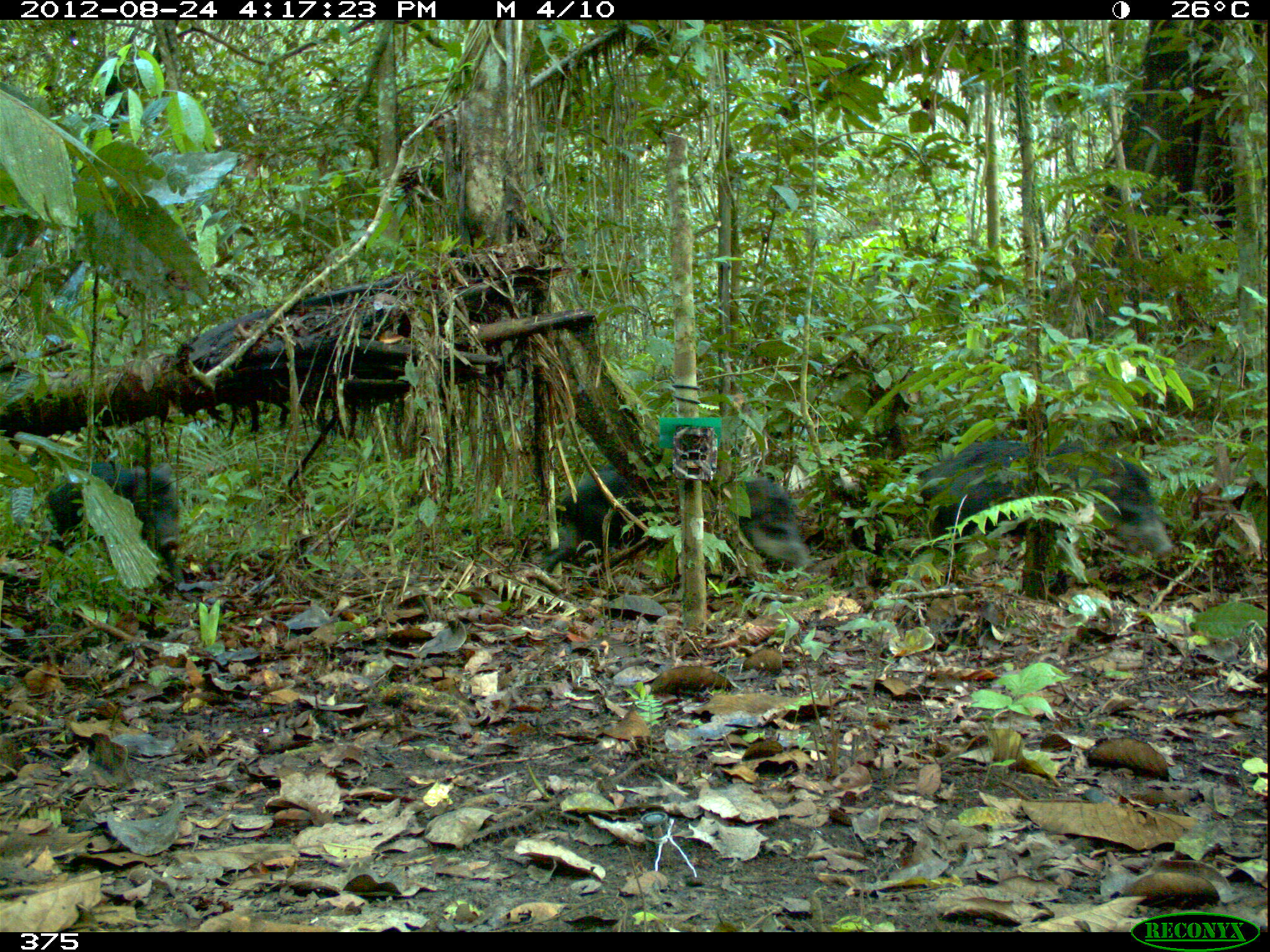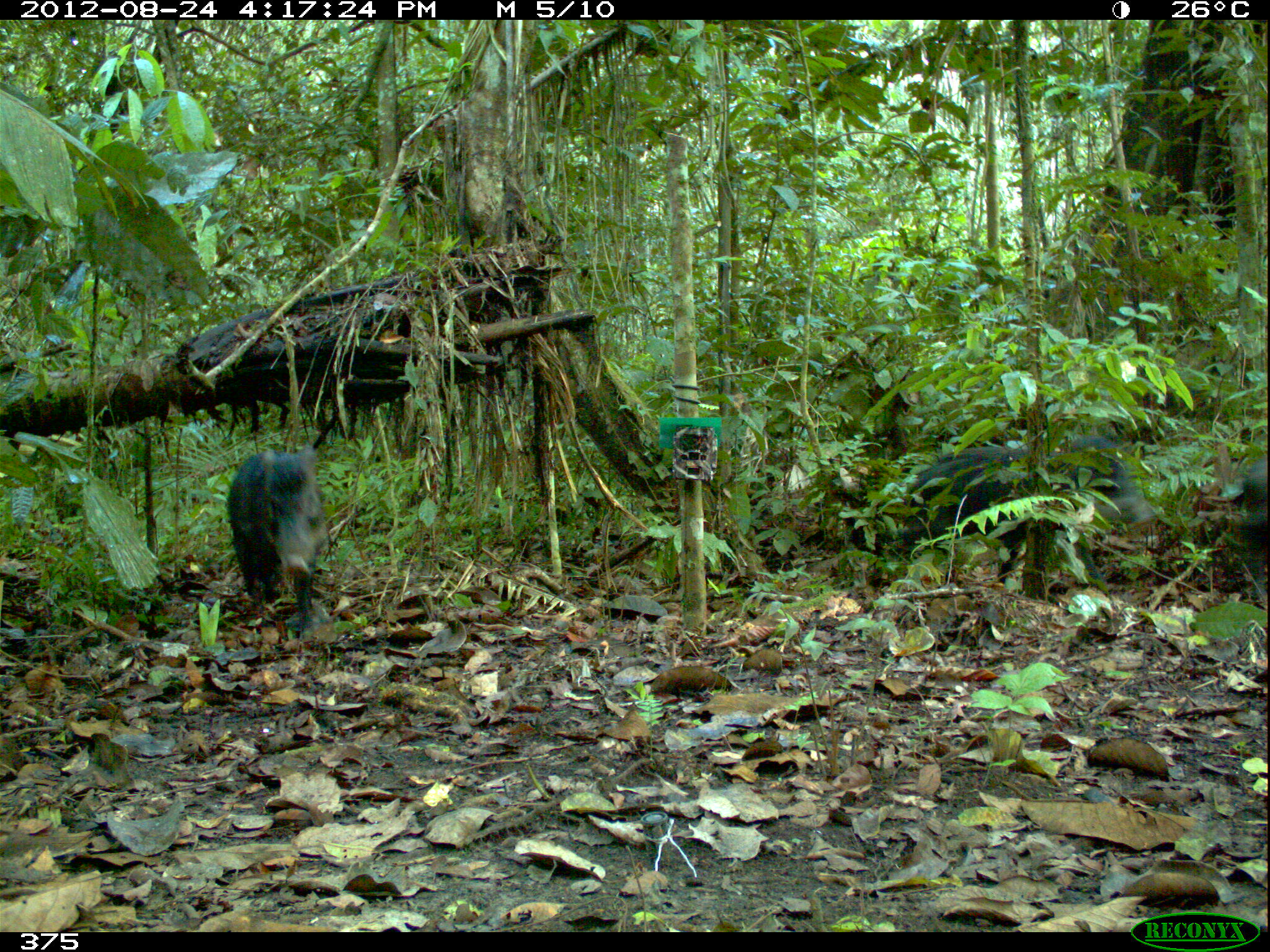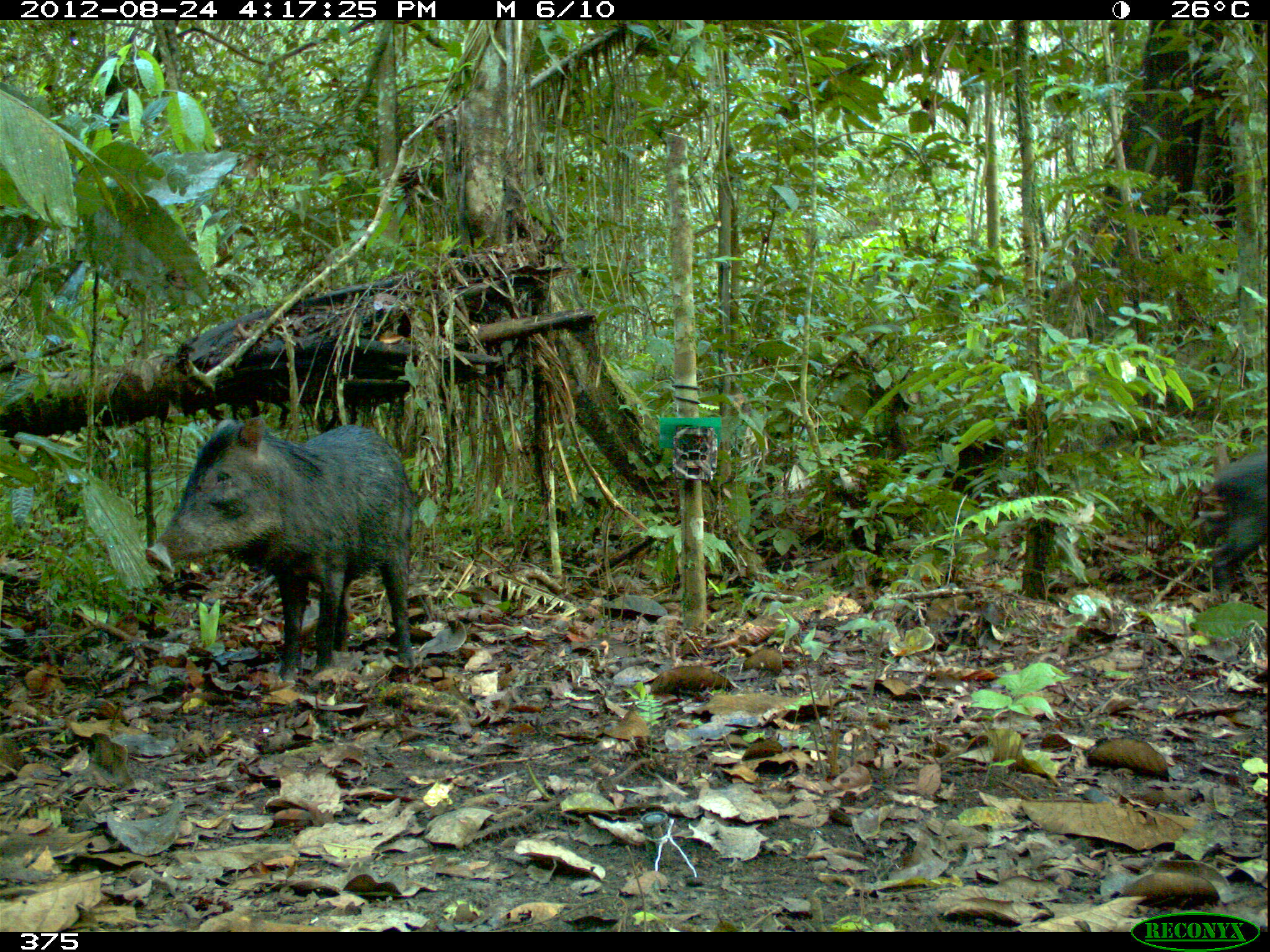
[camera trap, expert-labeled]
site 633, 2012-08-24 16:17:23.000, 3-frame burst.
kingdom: Animalia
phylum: Chordata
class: Mammalia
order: Artiodactyla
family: Tayassuidae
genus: Tayassu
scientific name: Tayassu pecari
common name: white-lipped peccary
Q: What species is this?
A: Tayassu pecari (white-lipped peccary).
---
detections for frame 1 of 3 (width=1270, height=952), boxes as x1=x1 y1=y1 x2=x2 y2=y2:
tayassu pecari: x1=903 y1=435 x2=1176 y2=596; x1=531 y1=463 x2=815 y2=589; x1=43 y1=455 x2=188 y2=594